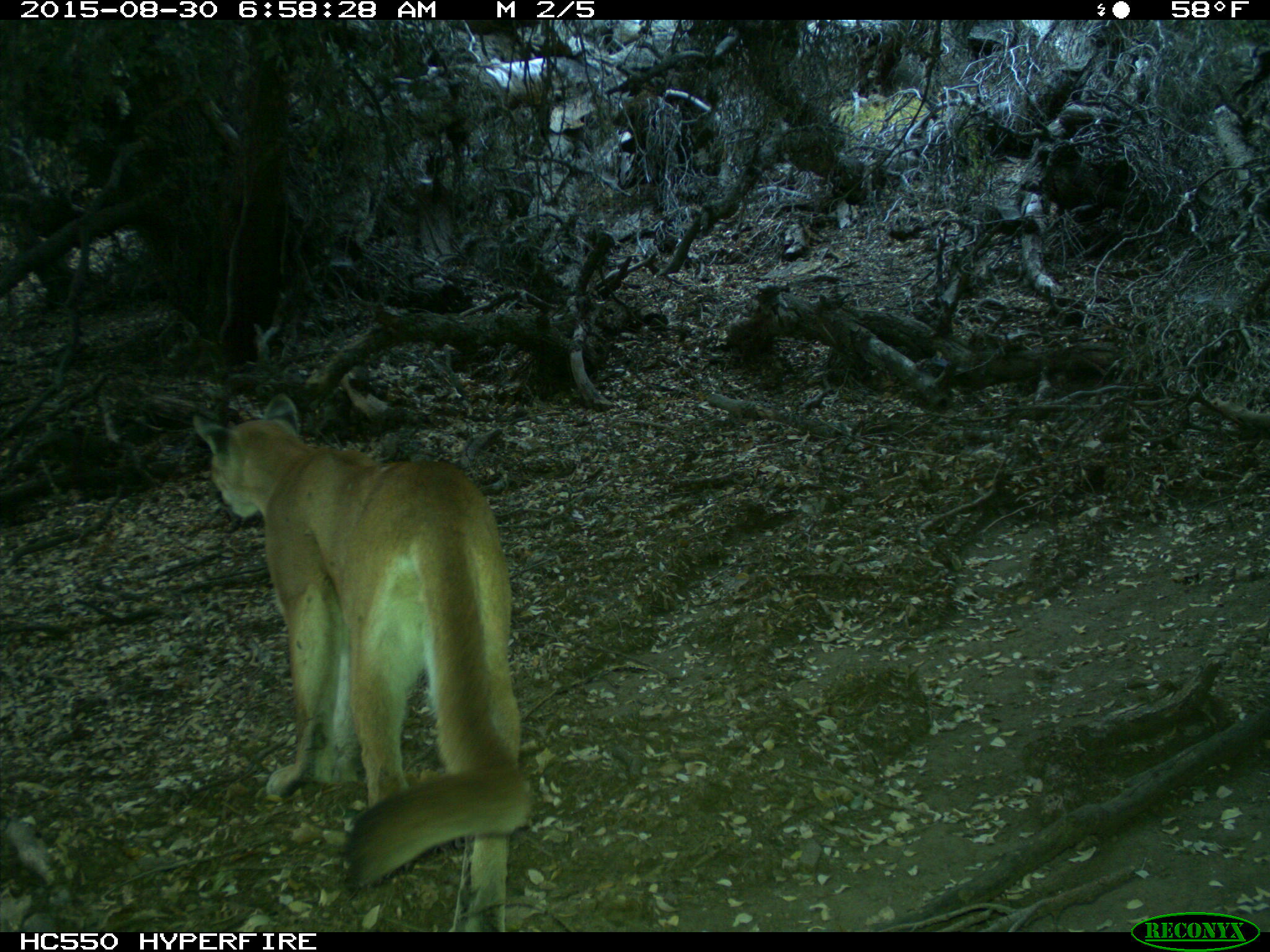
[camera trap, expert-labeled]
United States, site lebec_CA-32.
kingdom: Animalia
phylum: Chordata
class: Mammalia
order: Carnivora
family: Felidae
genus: Puma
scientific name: Puma concolor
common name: mountain lion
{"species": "Puma concolor (mountain lion)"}